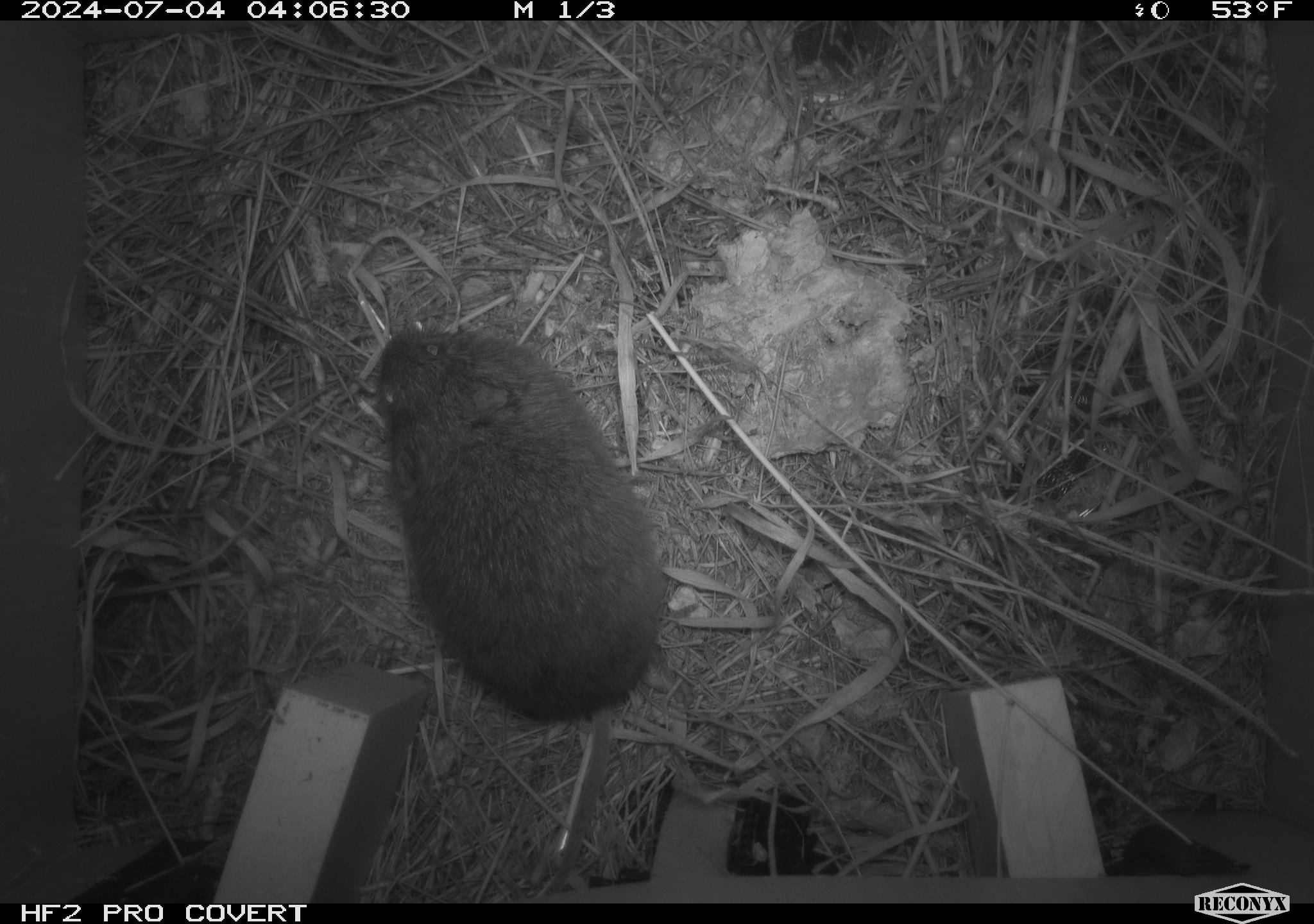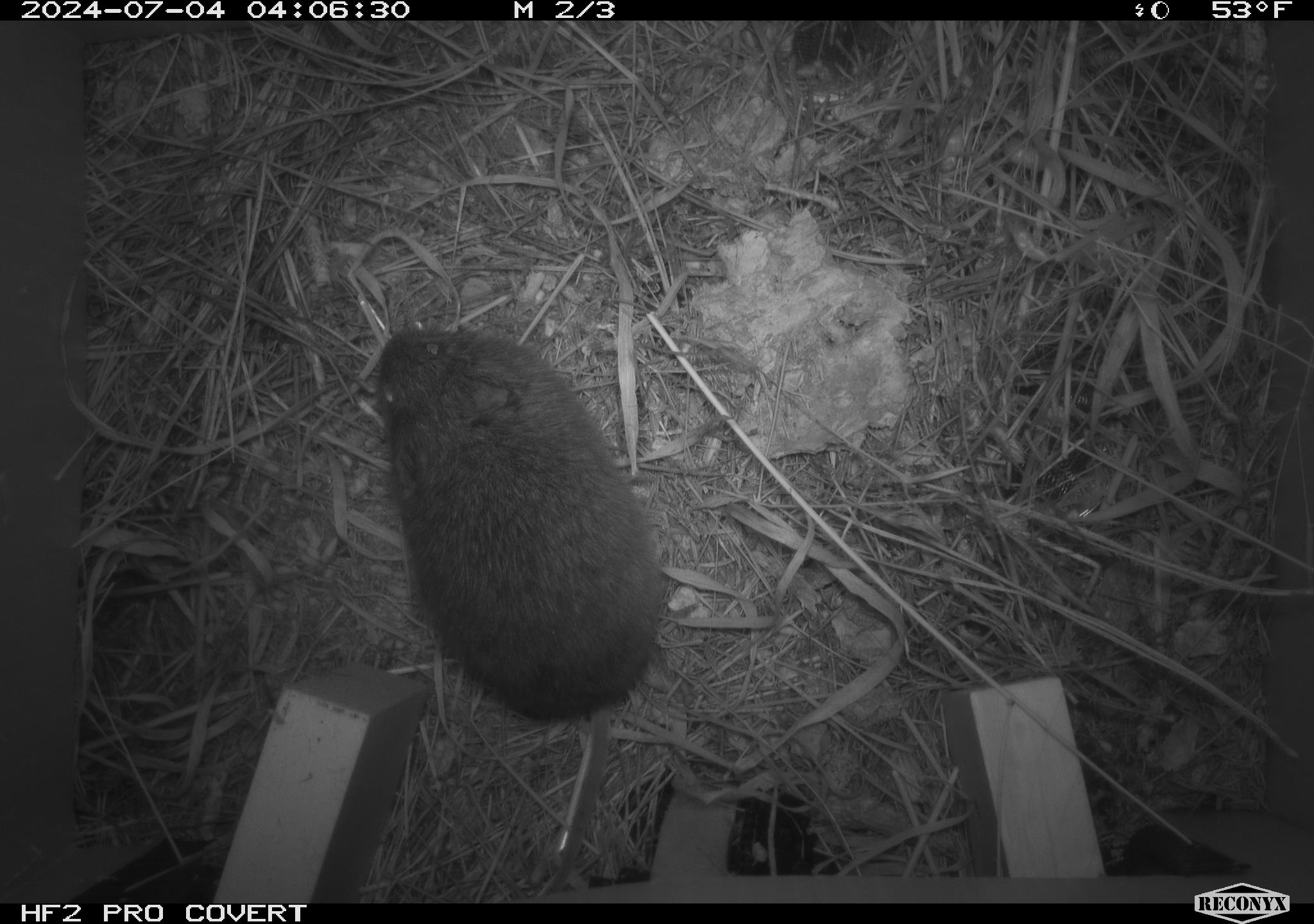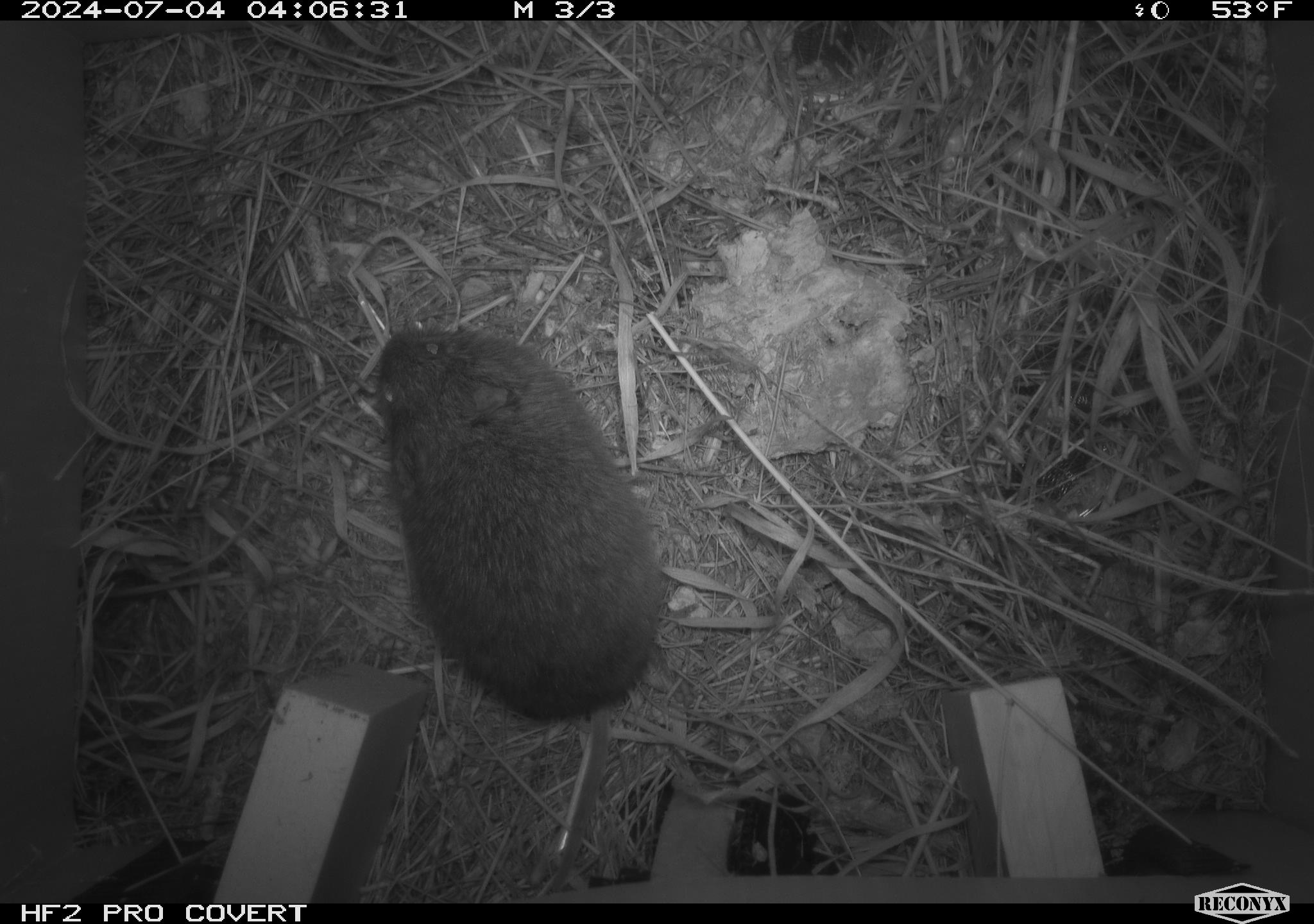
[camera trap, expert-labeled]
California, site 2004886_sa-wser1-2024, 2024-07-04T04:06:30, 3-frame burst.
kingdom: Animalia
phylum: Chordata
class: Mammalia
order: Rodentia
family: Cricetidae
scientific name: Arvicolinae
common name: voles, lemmings, and muskrats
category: arvicolinae subfamily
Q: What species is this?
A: Arvicolinae subfamily (voles, lemmings, and muskrats) (Arvicolinae).